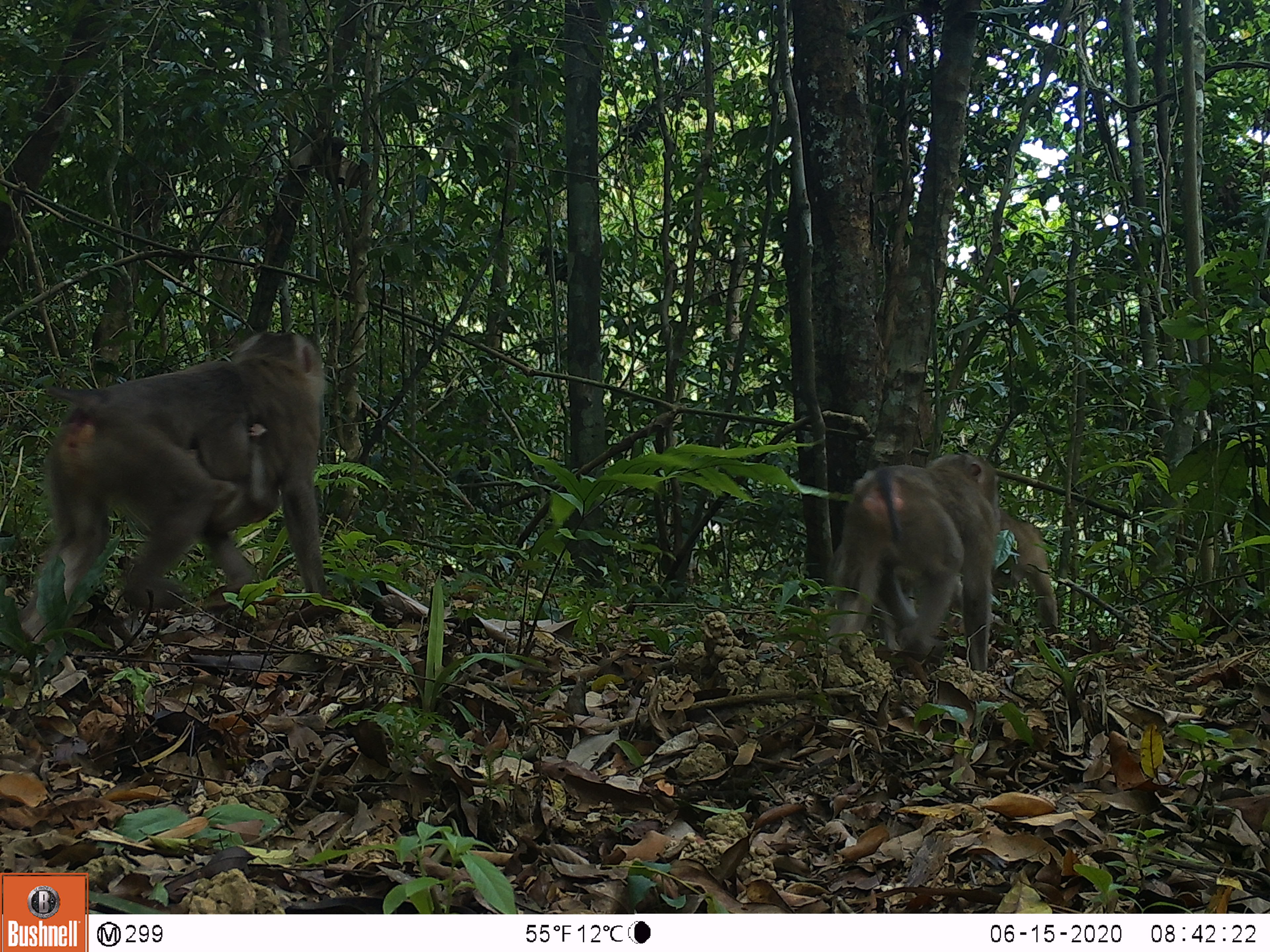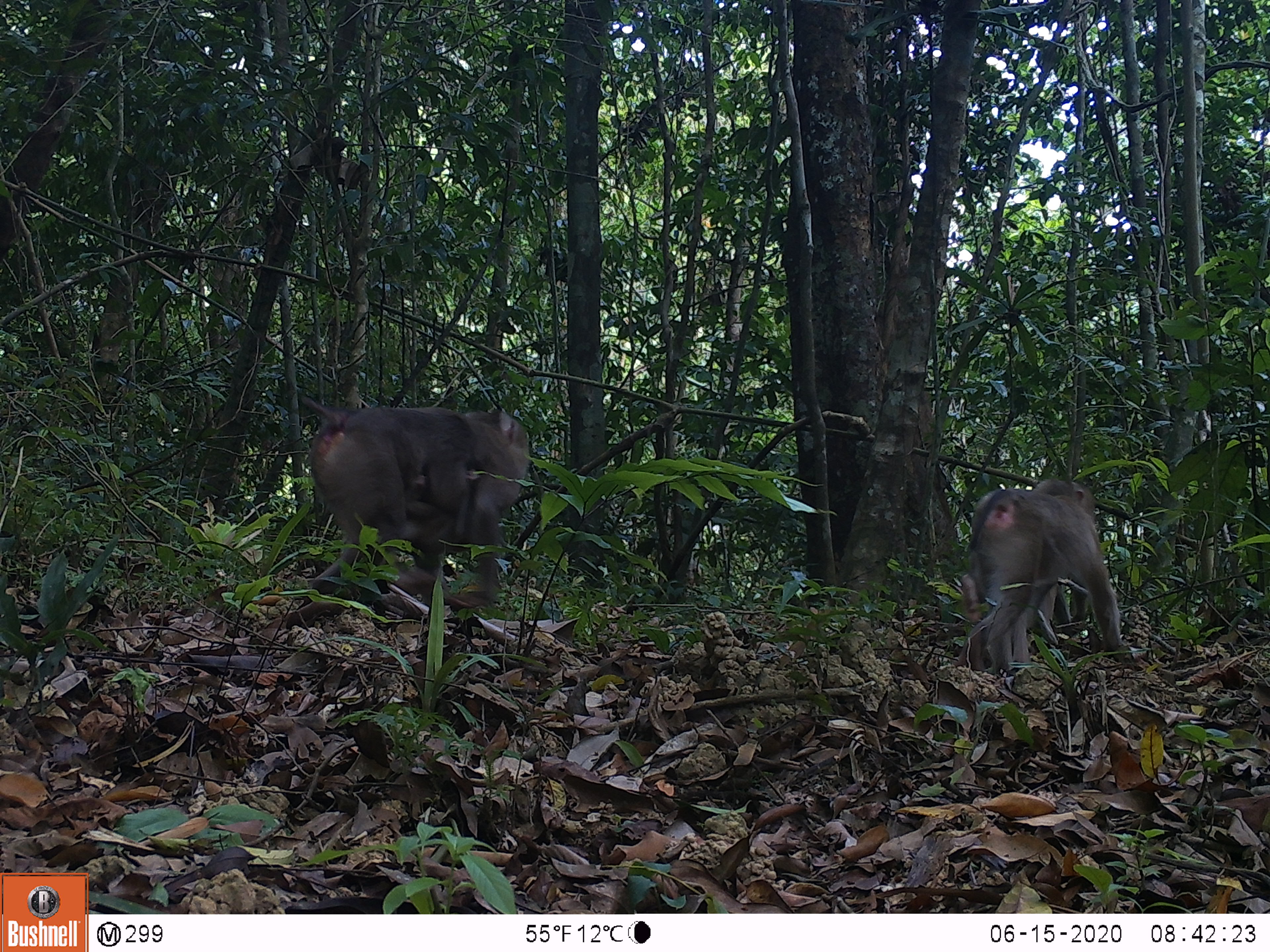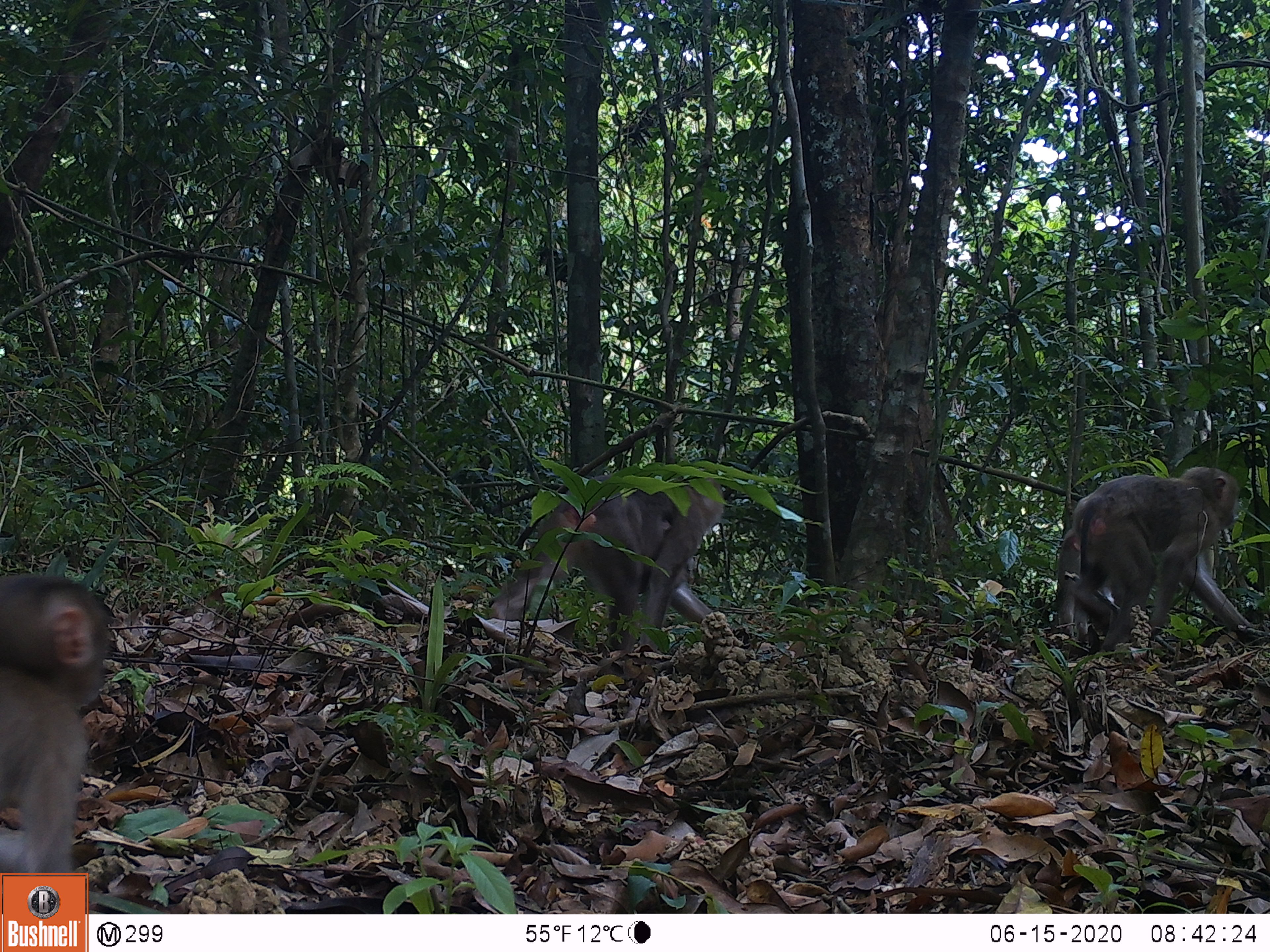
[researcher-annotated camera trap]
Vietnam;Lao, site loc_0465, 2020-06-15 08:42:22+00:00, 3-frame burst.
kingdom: Animalia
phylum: Chordata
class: Mammalia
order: Primates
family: Cercopithecidae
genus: Macaca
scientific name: Macaca nemestrina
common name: pig-tailed macaque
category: pig tailed macaque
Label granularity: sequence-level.